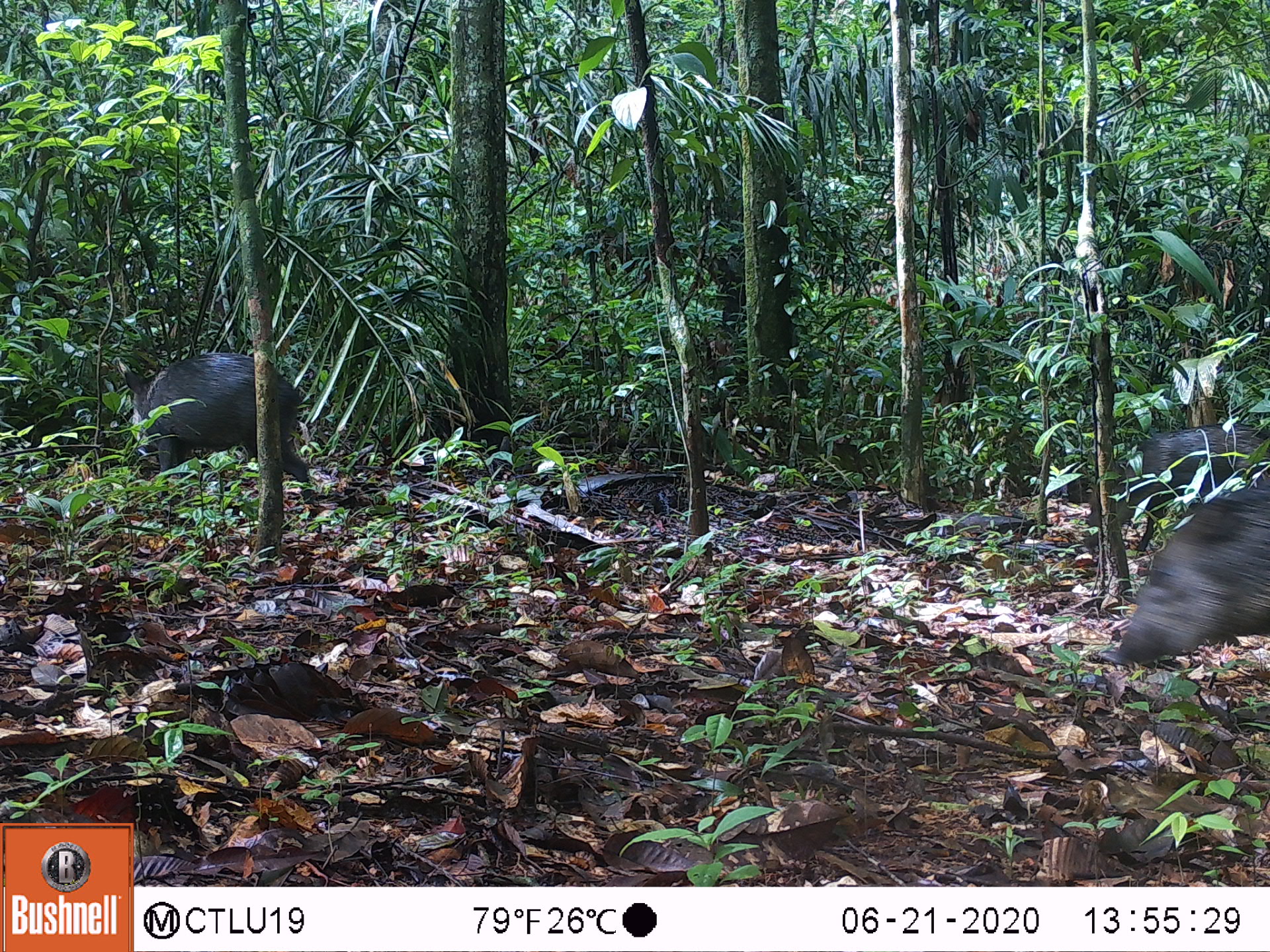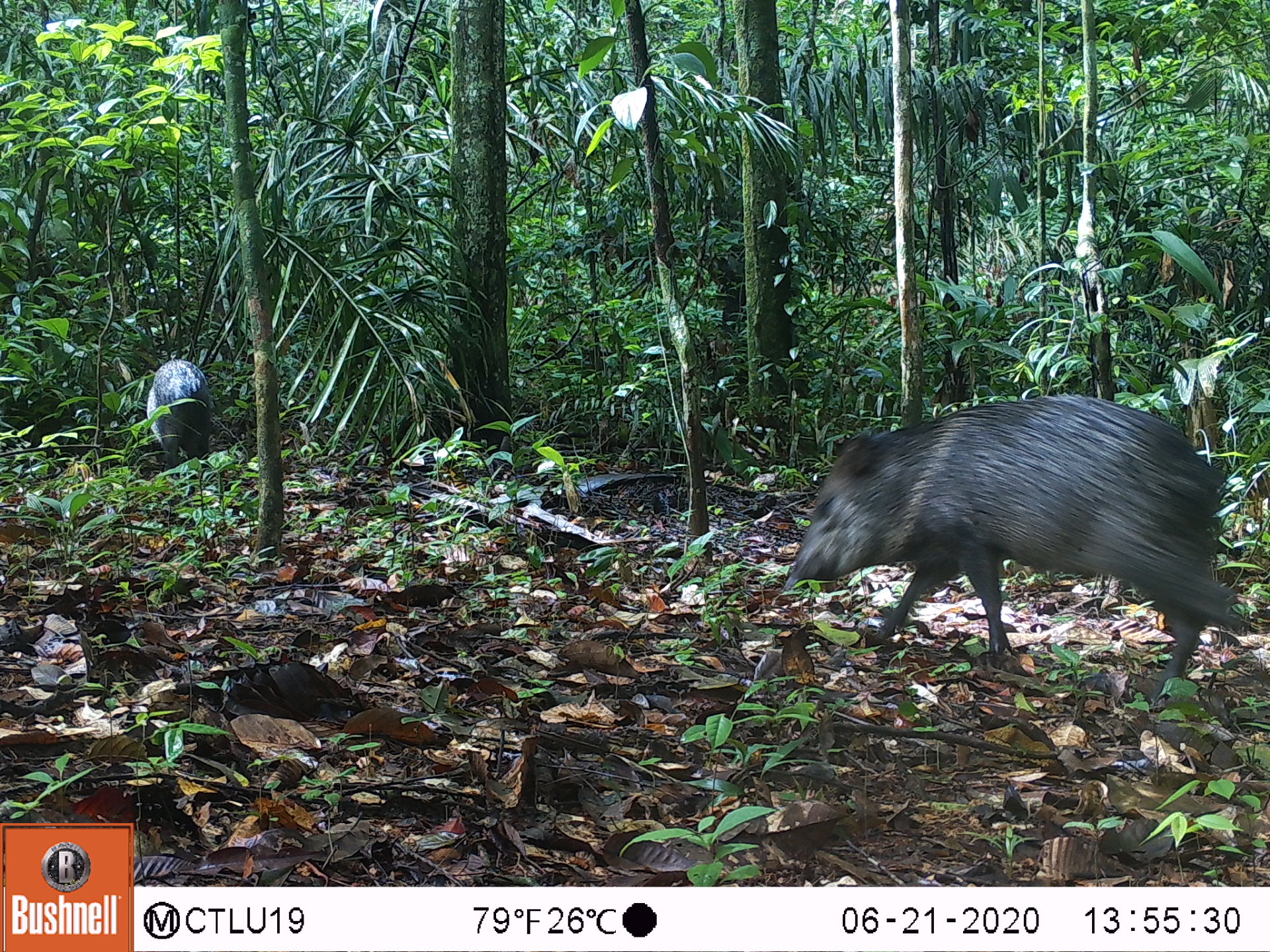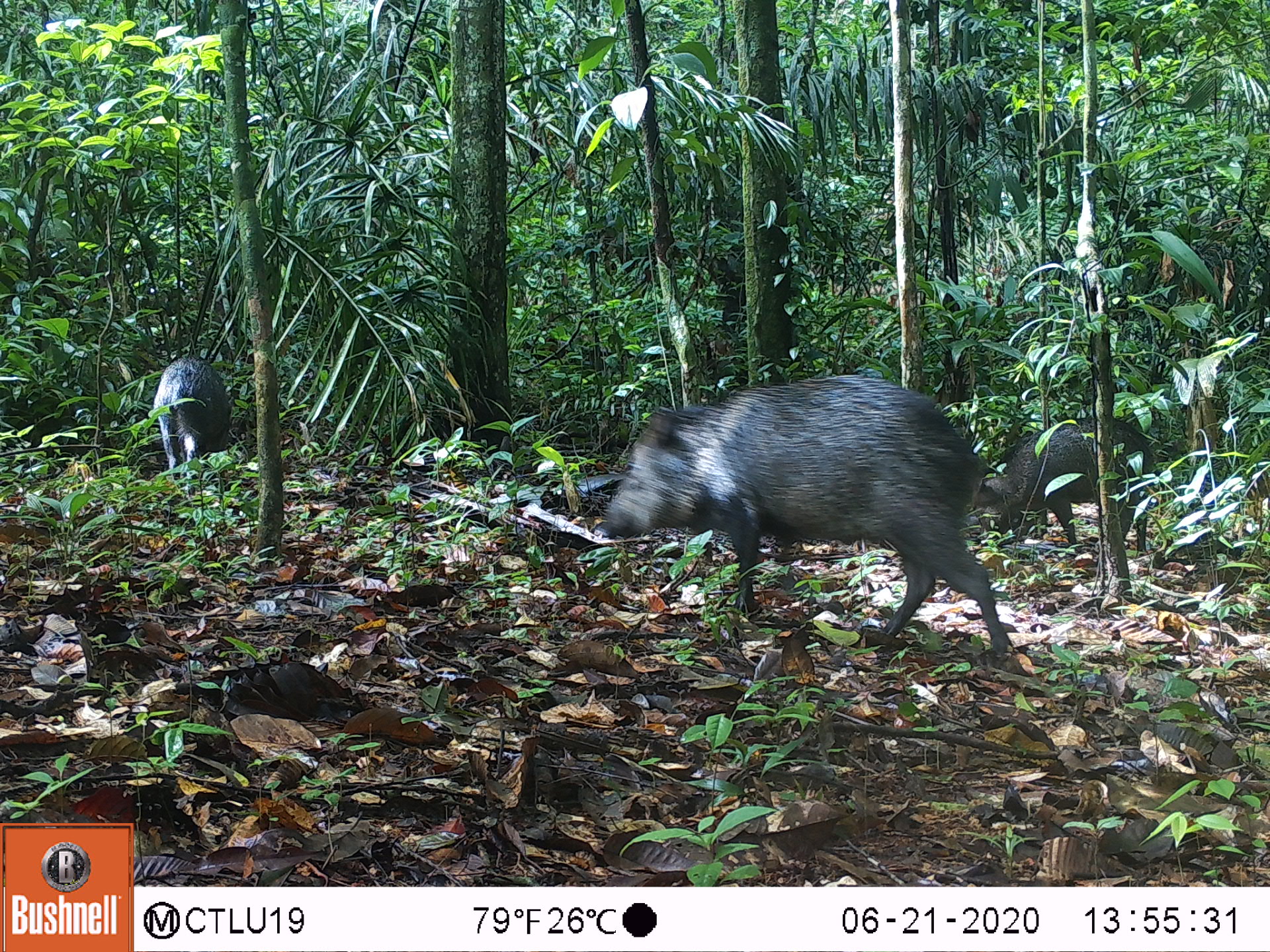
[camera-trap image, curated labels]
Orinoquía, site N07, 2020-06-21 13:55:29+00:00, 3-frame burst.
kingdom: Animalia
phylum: Chordata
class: Mammalia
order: Artiodactyla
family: Tayassuidae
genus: Pecari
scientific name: Pecari tajacu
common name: collared peccary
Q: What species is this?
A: Collared peccary (Pecari tajacu).